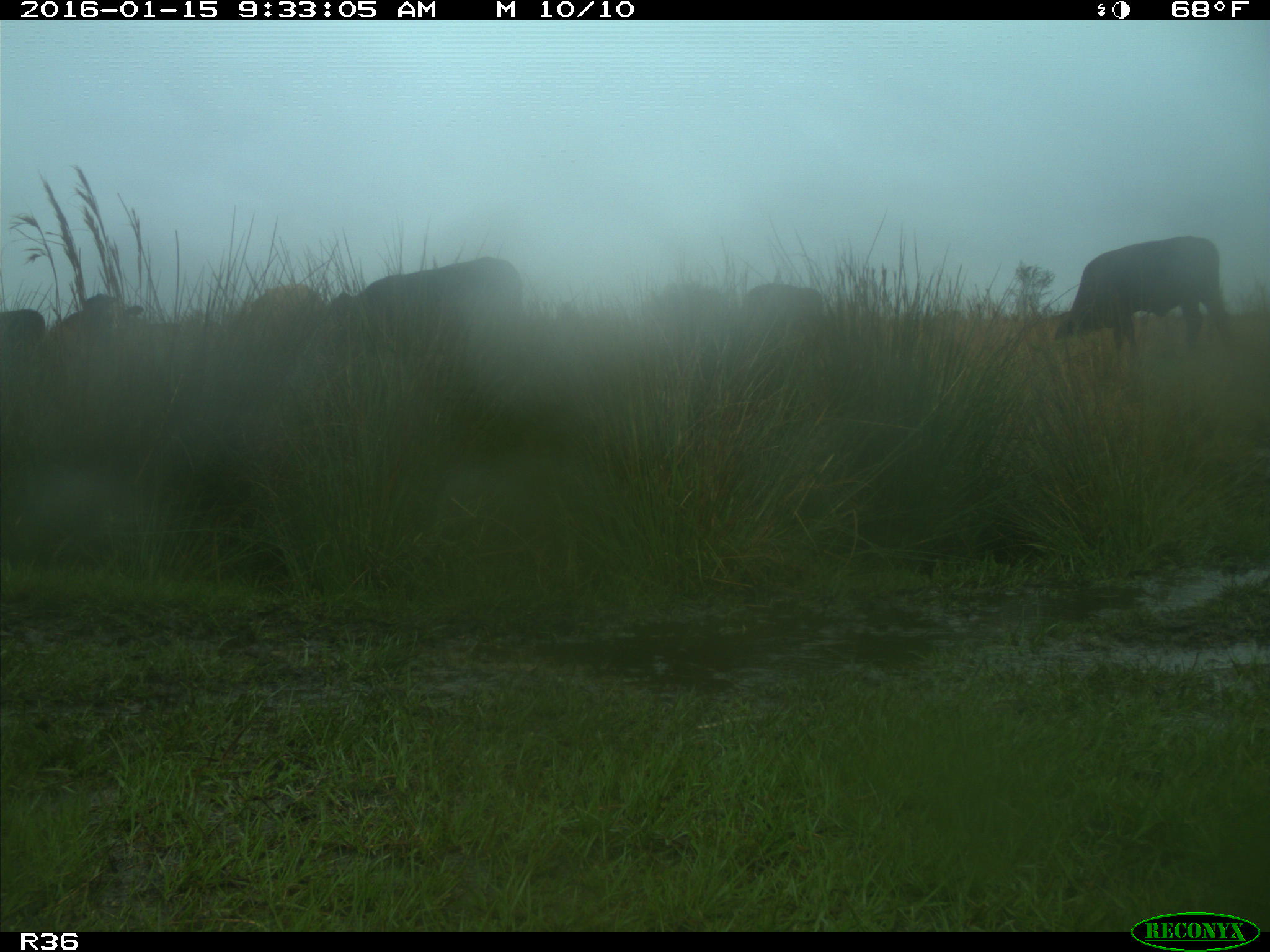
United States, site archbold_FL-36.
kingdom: Animalia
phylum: Chordata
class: Mammalia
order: Artiodactyla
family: Bovidae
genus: Bos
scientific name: Bos taurus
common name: domestic cow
Bos taurus (domestic cow).